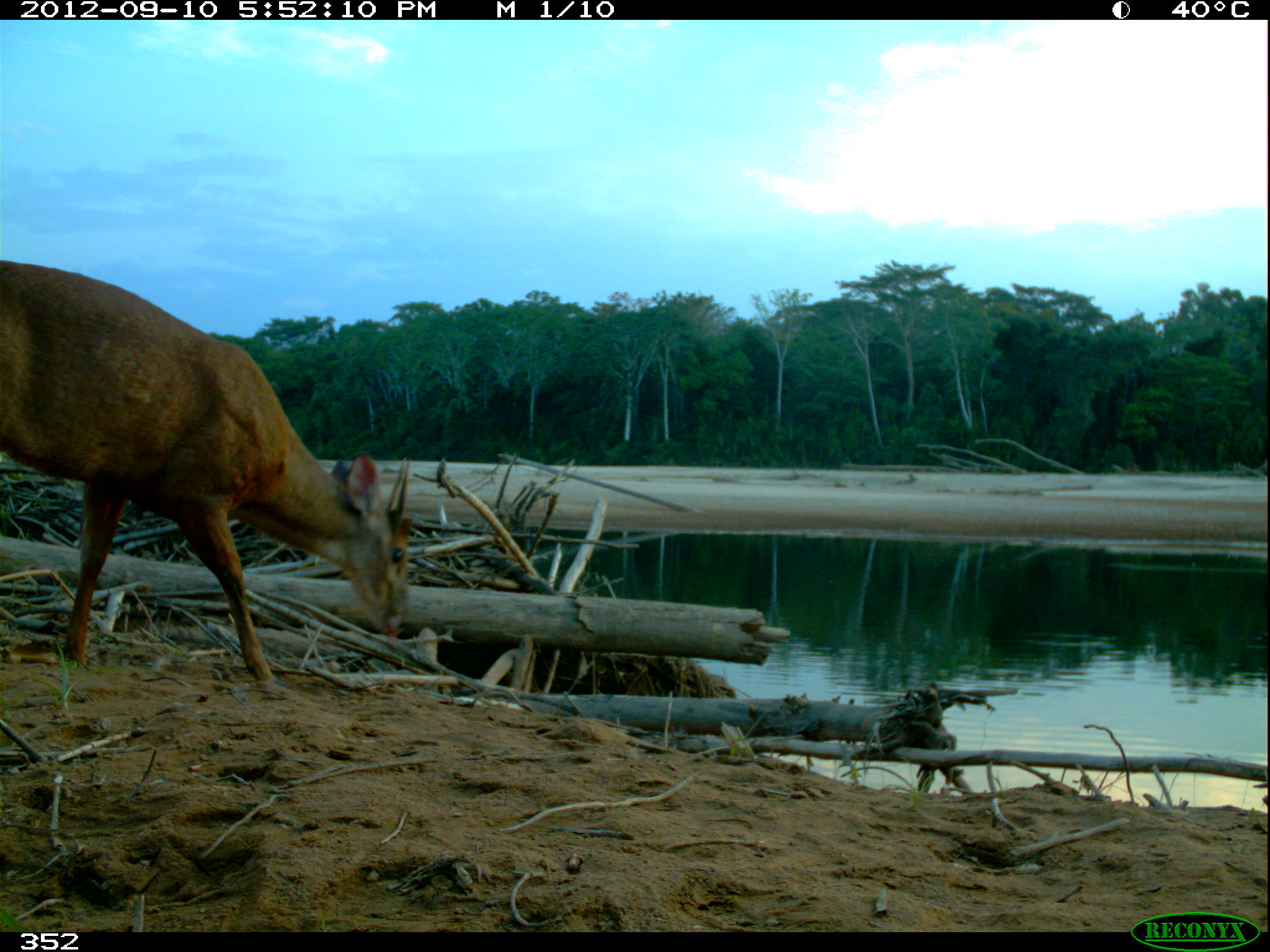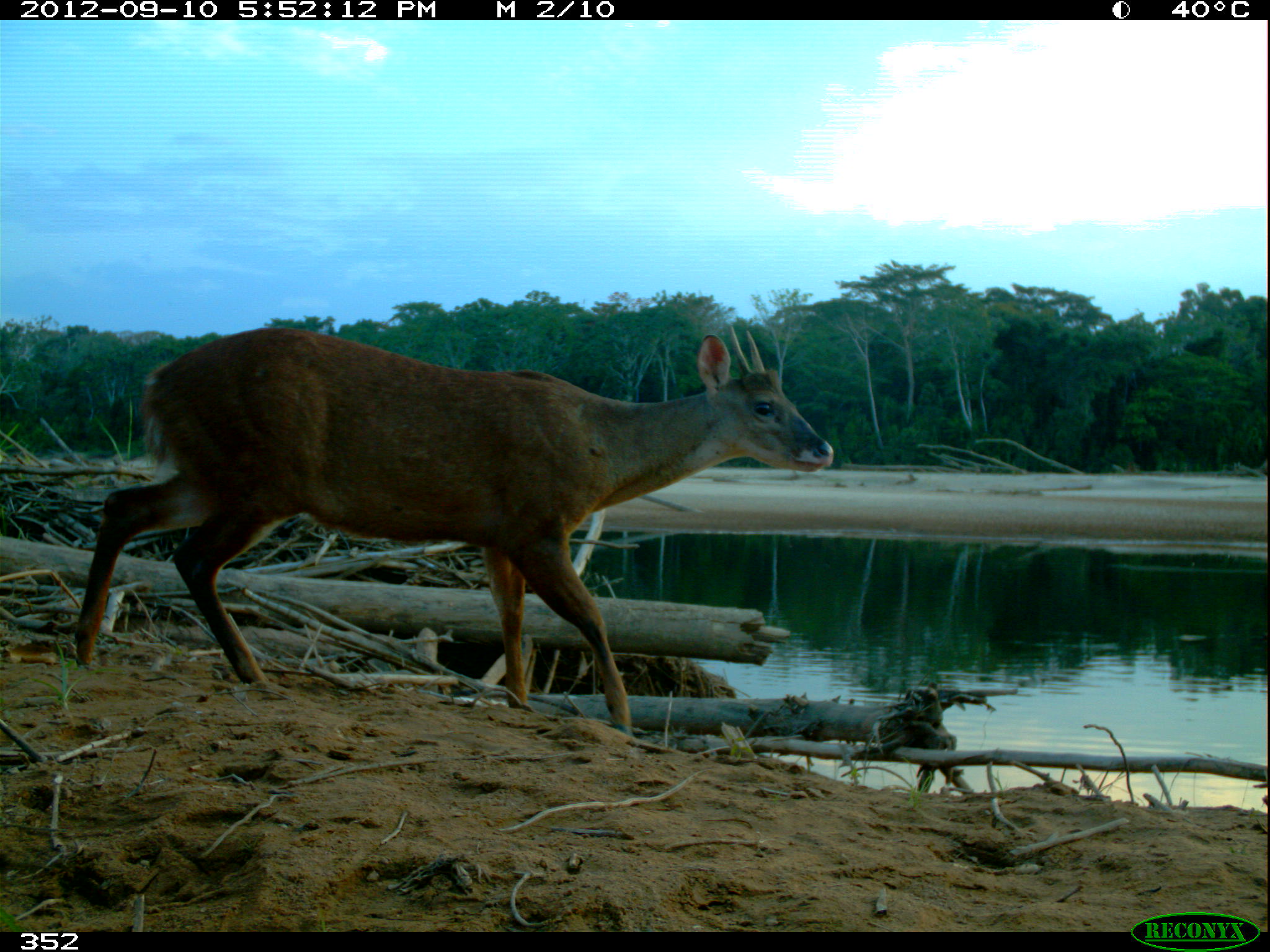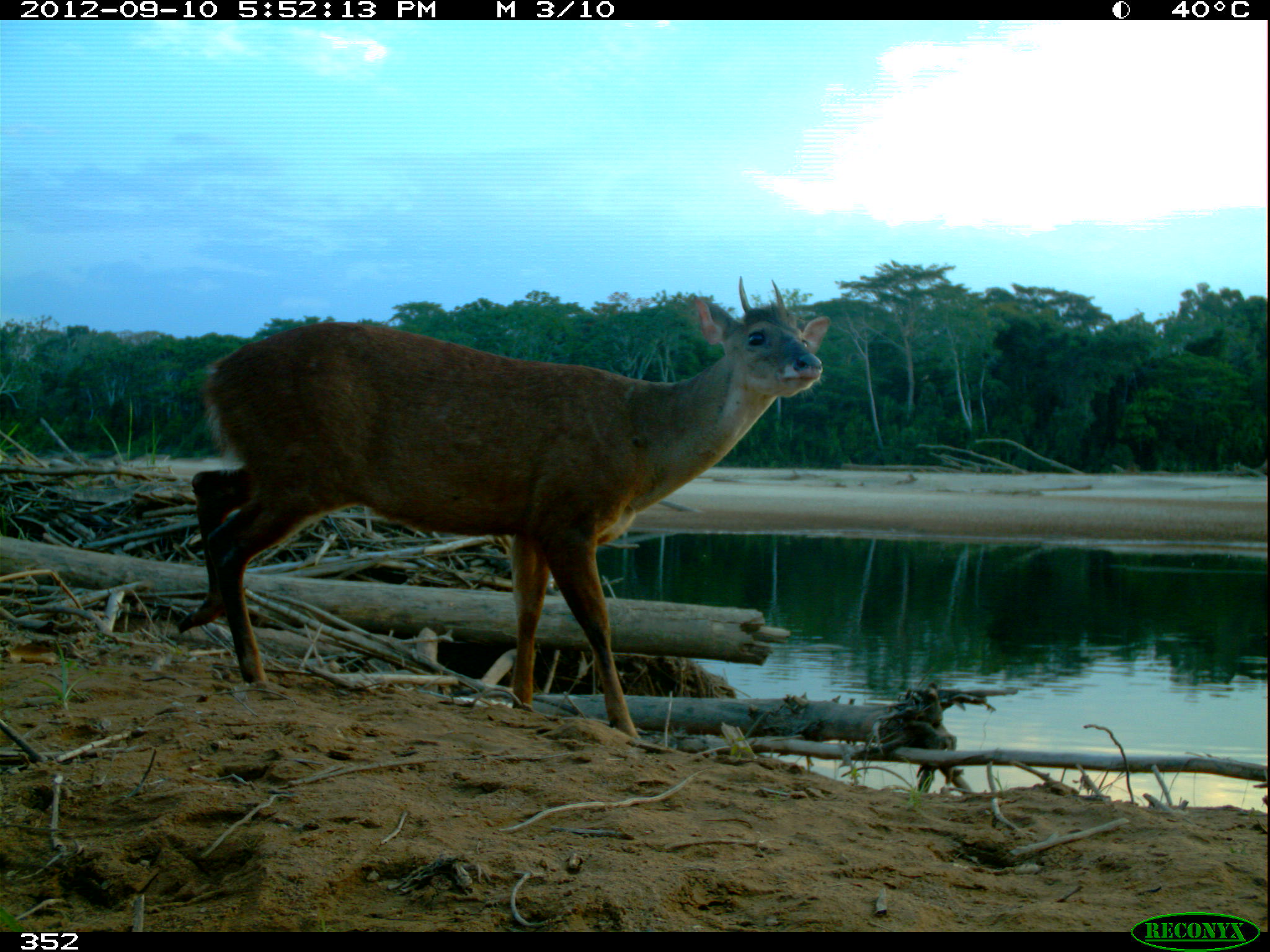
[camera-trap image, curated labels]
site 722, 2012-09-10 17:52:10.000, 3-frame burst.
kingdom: Animalia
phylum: Chordata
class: Mammalia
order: Artiodactyla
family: Cervidae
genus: Mazama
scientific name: Mazama americana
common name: red brocket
Mazama americana (red brocket).